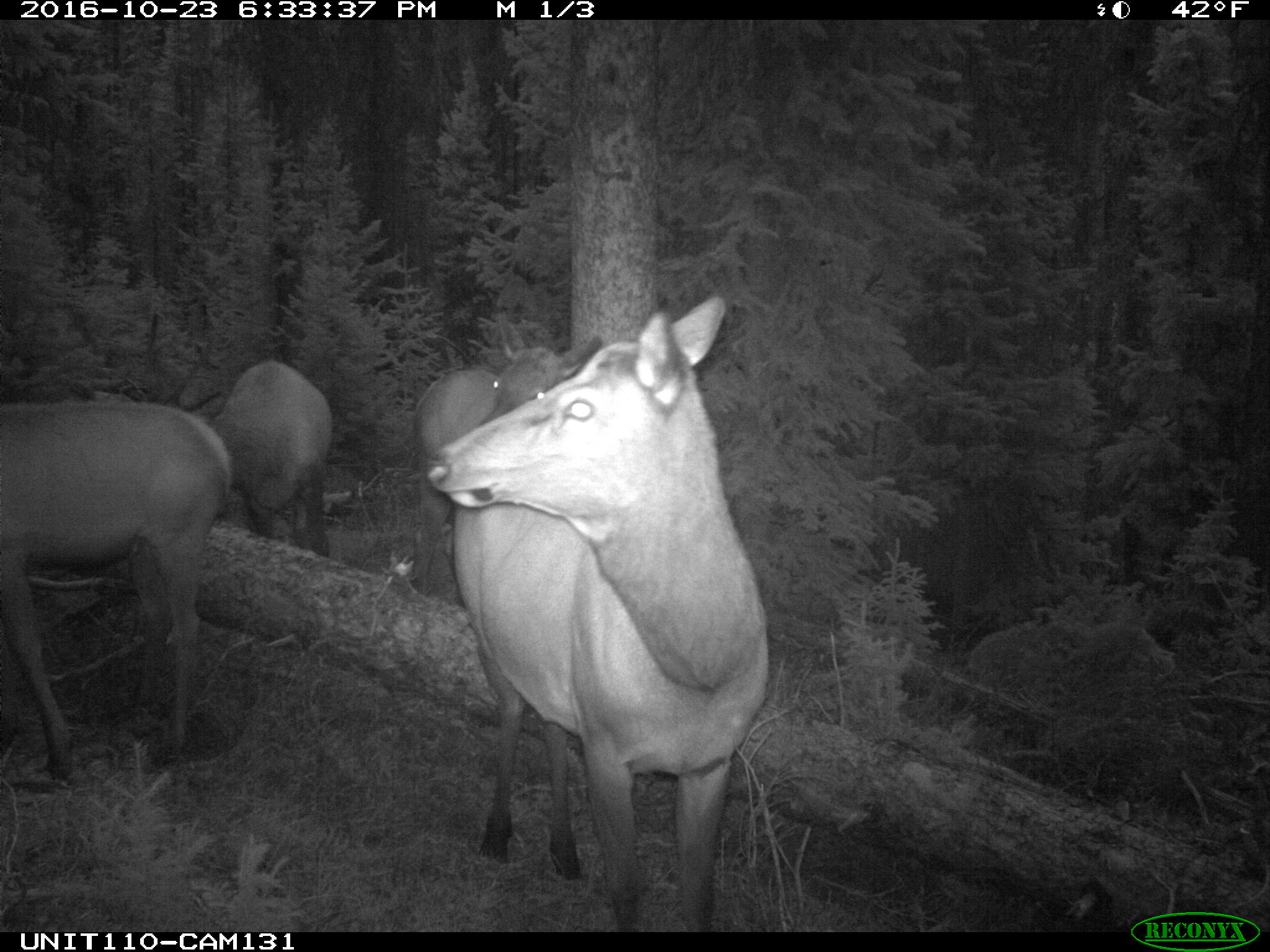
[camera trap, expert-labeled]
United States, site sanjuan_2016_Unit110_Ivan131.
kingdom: Animalia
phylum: Chordata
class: Mammalia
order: Artiodactyla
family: Cervidae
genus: Cervus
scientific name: Cervus elaphus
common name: red deer